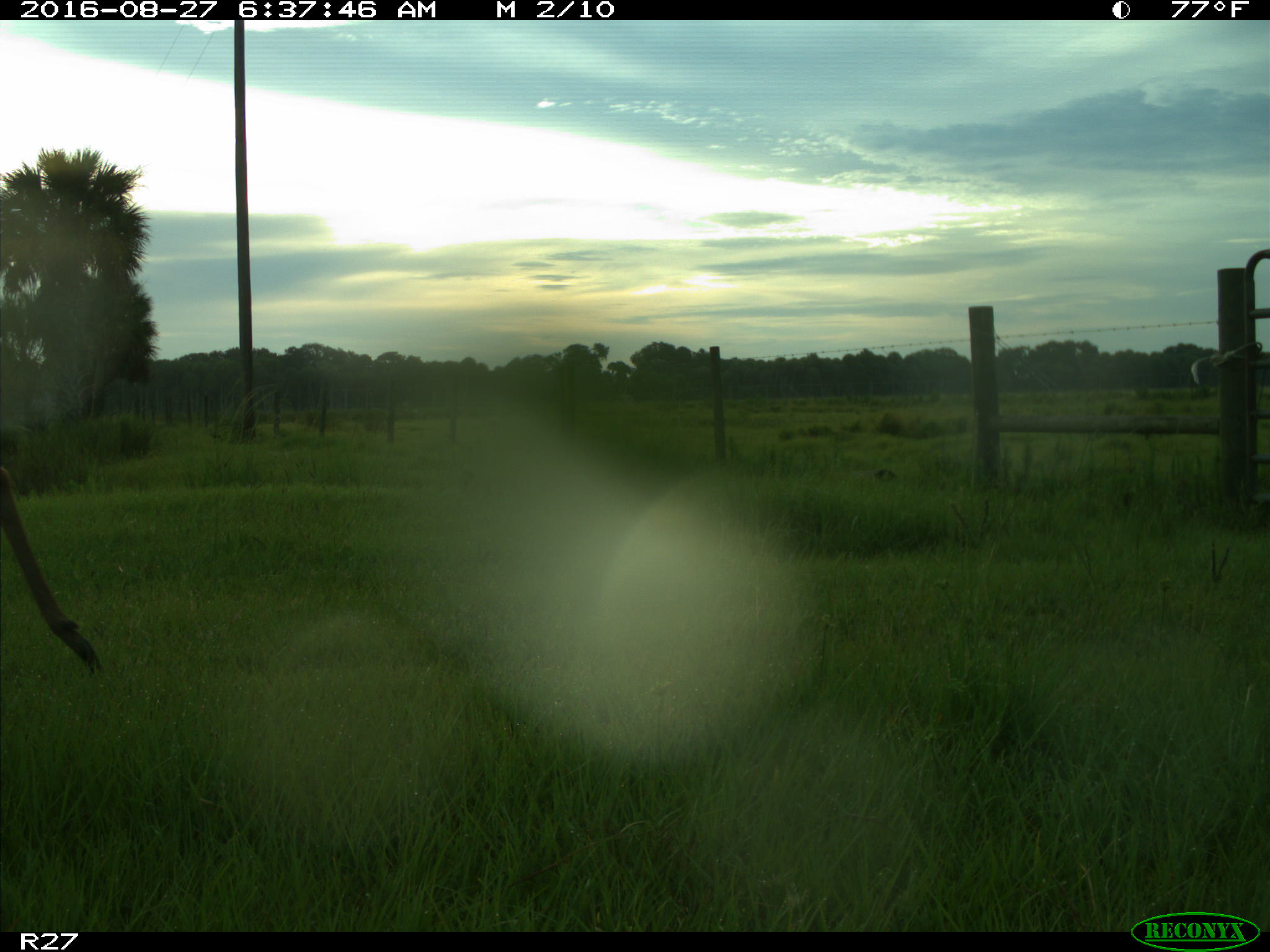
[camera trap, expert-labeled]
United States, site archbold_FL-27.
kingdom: Animalia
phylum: Chordata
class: Mammalia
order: Artiodactyla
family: Cervidae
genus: Odocoileus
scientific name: Odocoileus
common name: deer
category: unidentified deer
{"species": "unidentified deer (deer) (Odocoileus)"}